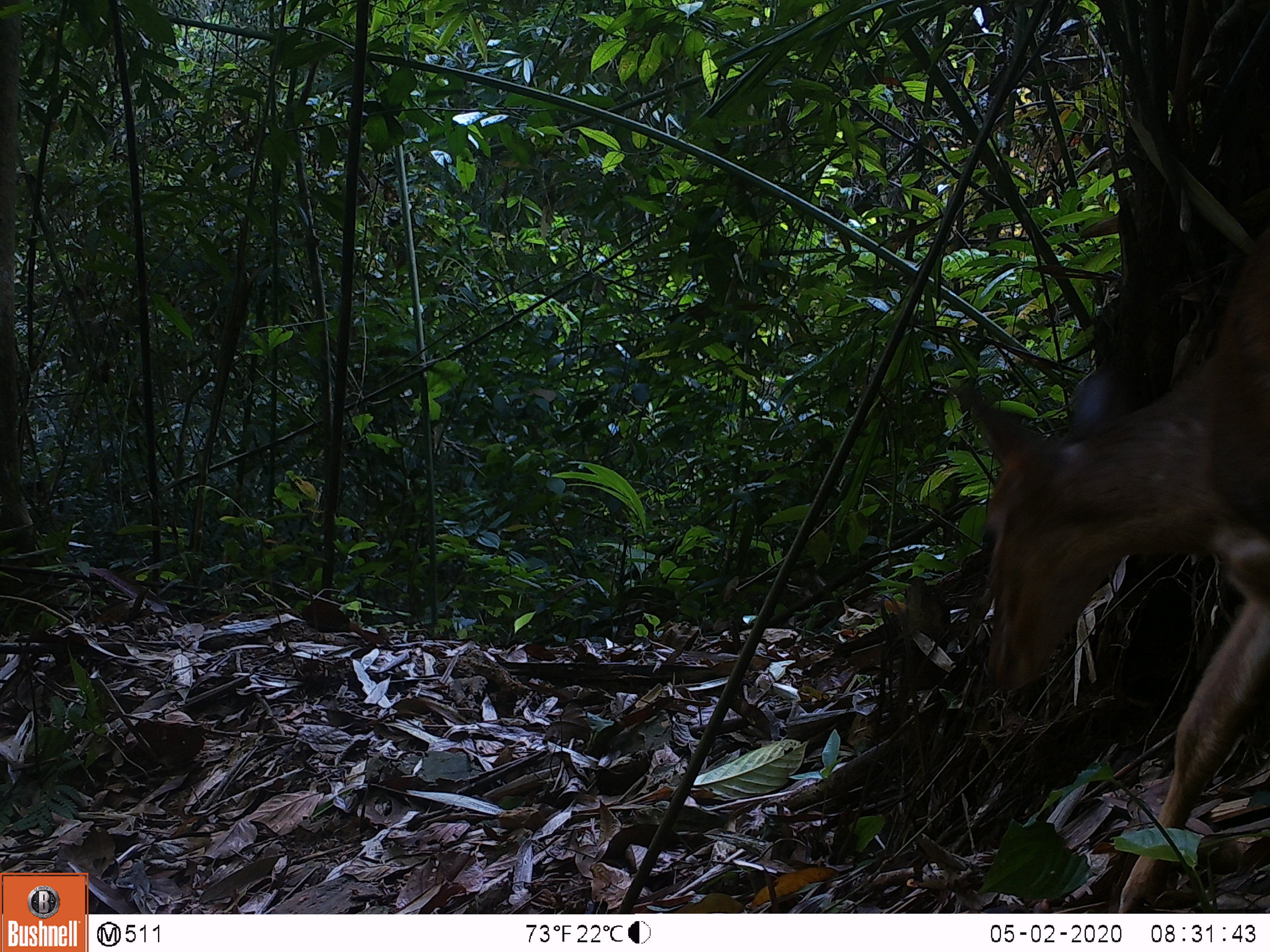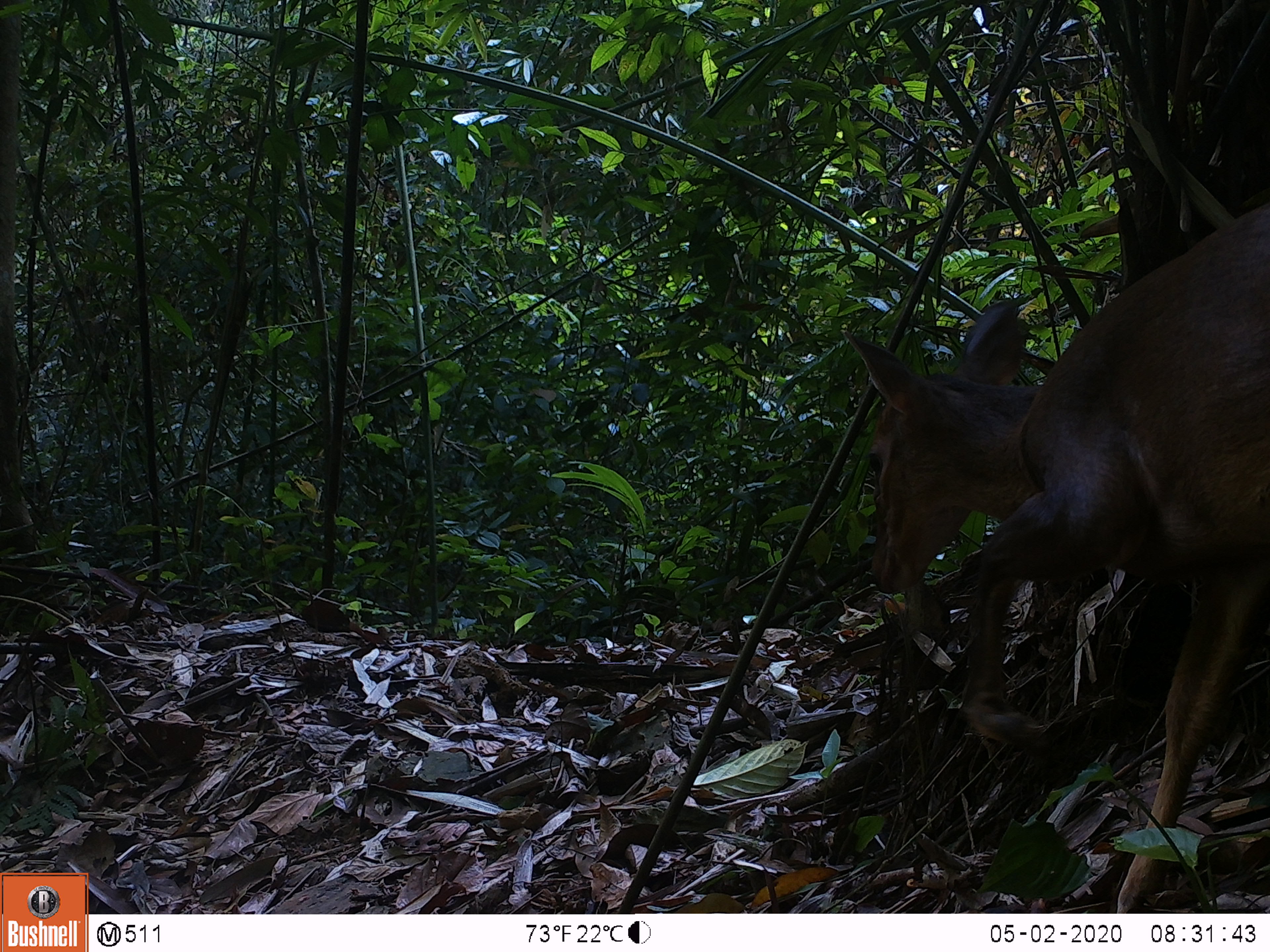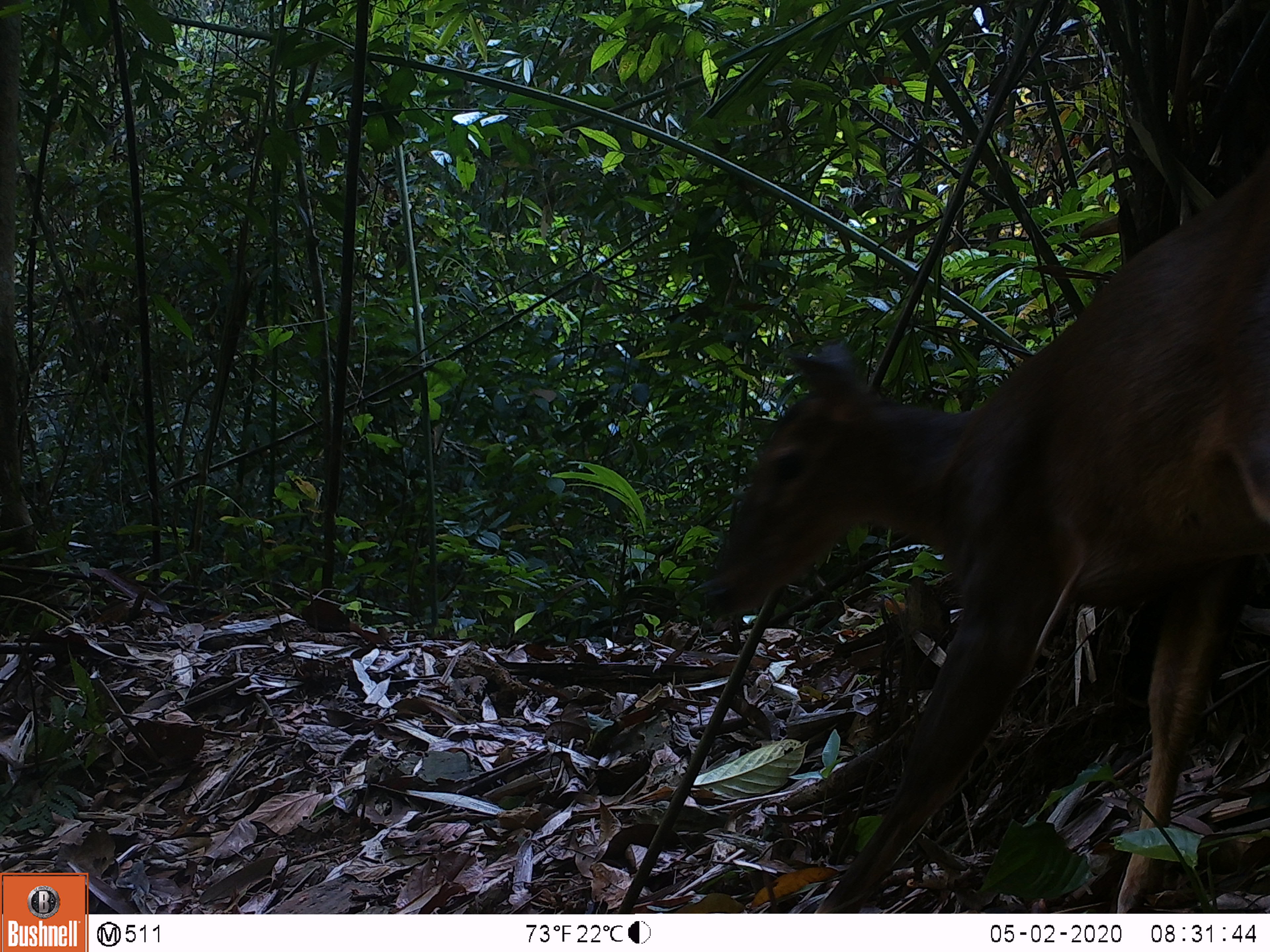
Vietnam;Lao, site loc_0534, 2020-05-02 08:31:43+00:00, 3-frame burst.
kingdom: Animalia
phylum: Chordata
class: Mammalia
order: Artiodactyla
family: Cervidae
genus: Muntiacus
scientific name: Muntiacus vuquangensis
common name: large-antlered muntjac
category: large antlered muntjac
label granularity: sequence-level